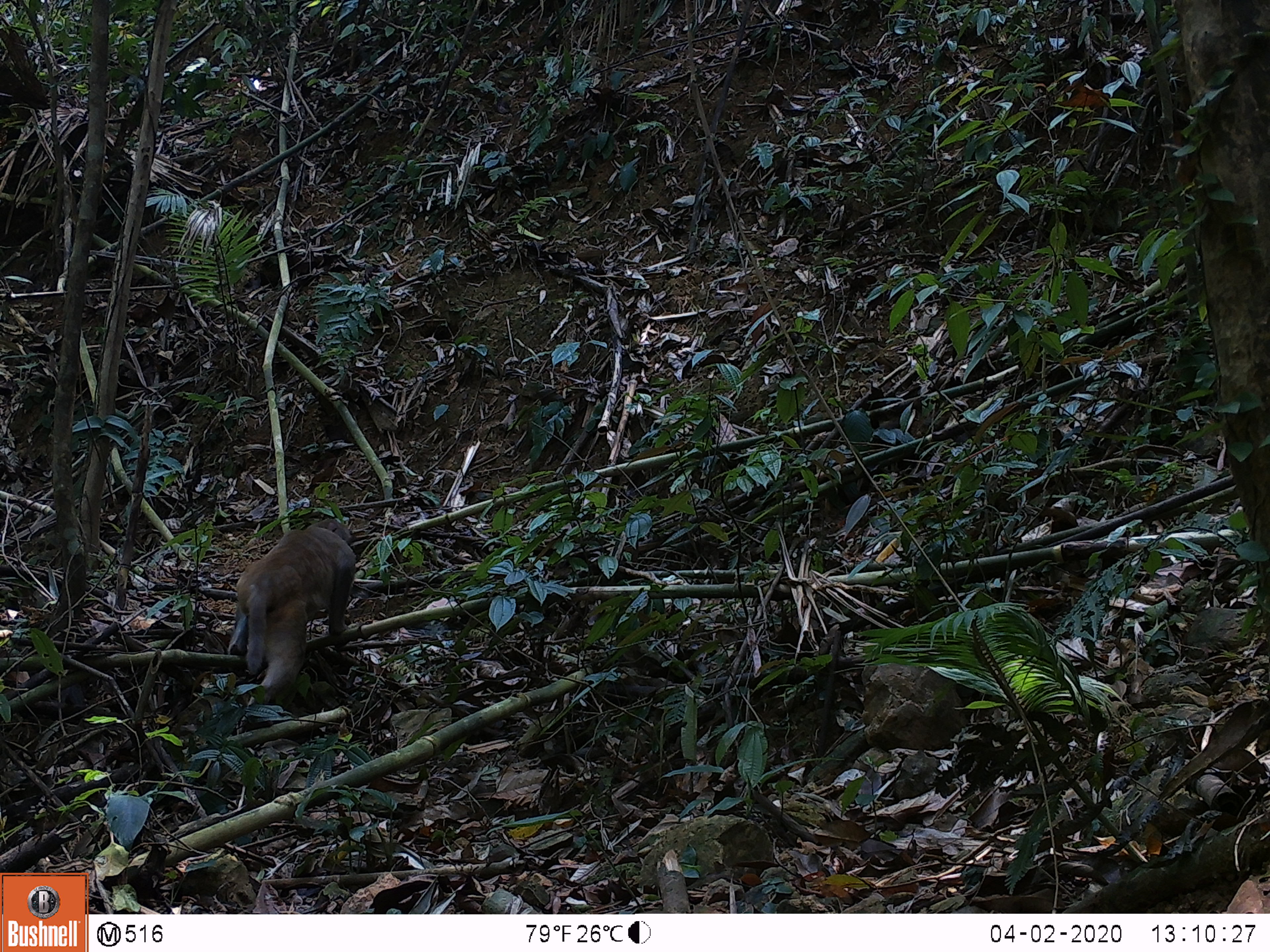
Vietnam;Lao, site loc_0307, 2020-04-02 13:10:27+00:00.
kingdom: Animalia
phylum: Chordata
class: Mammalia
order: Primates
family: Cercopithecidae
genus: Macaca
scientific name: Macaca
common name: macaques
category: assam or rhesus macaque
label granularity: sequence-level